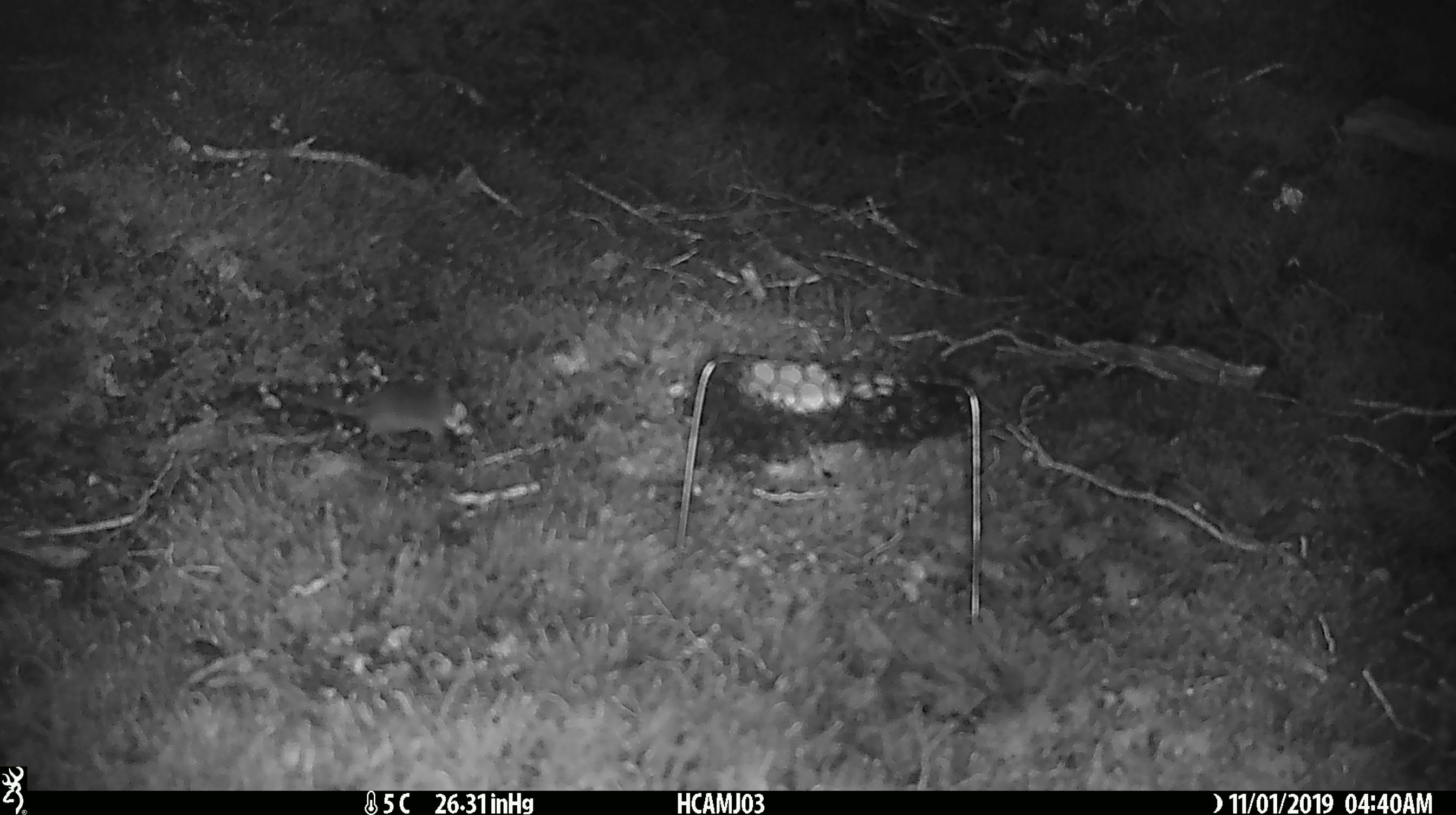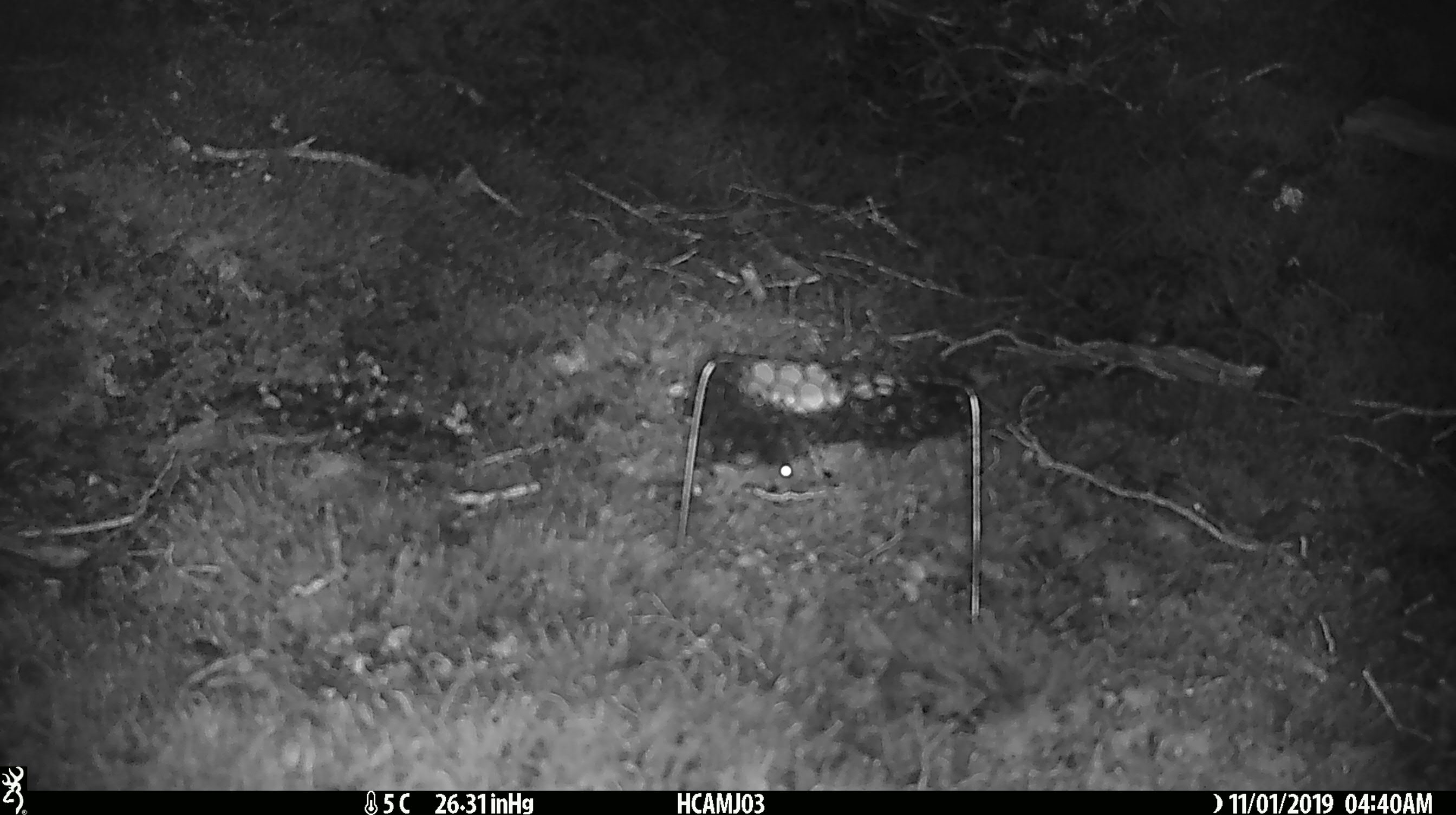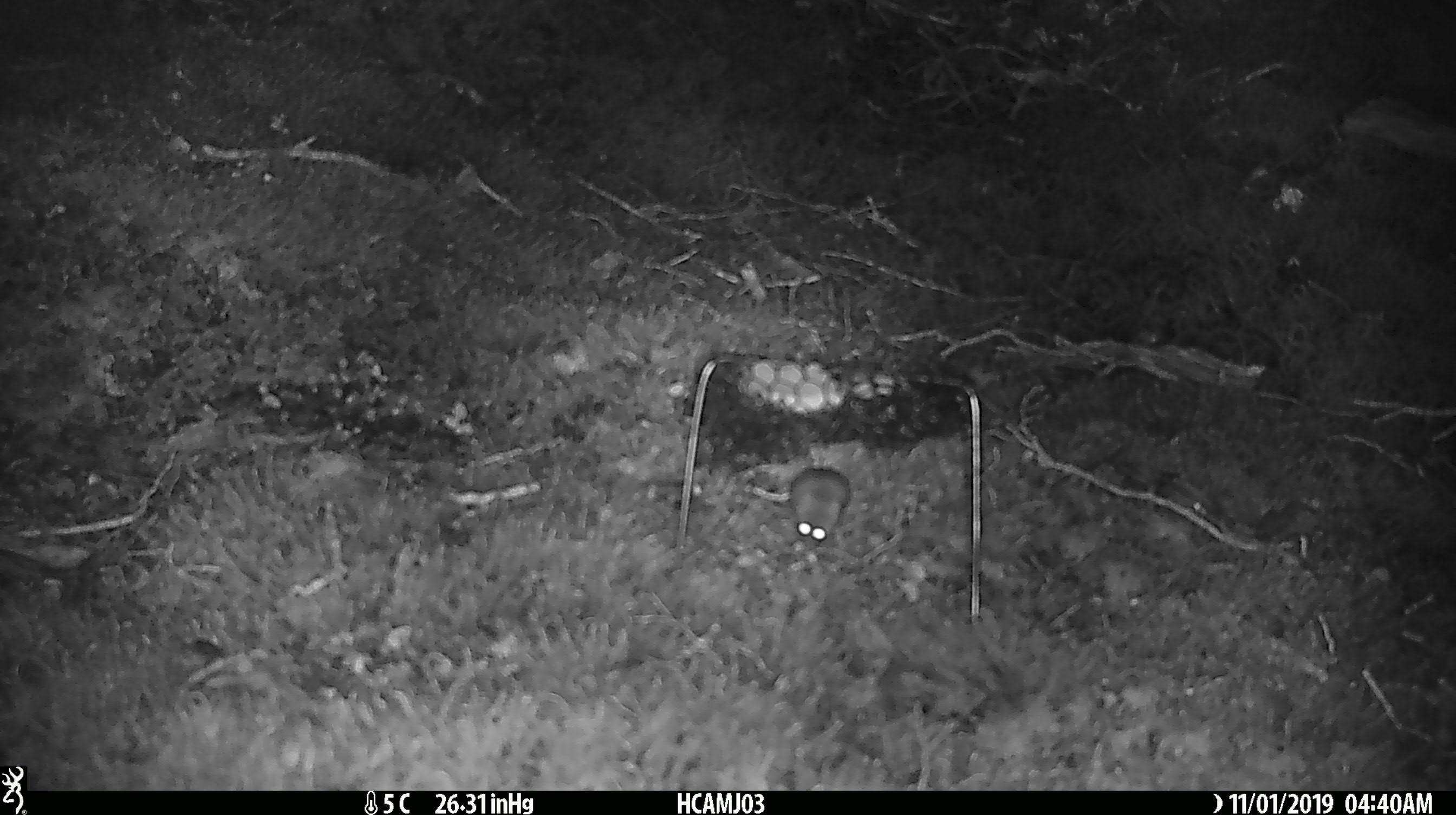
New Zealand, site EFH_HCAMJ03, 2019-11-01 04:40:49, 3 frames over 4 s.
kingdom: Animalia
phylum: Chordata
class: Mammalia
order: Rodentia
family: Muridae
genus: Mus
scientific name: Mus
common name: mouse